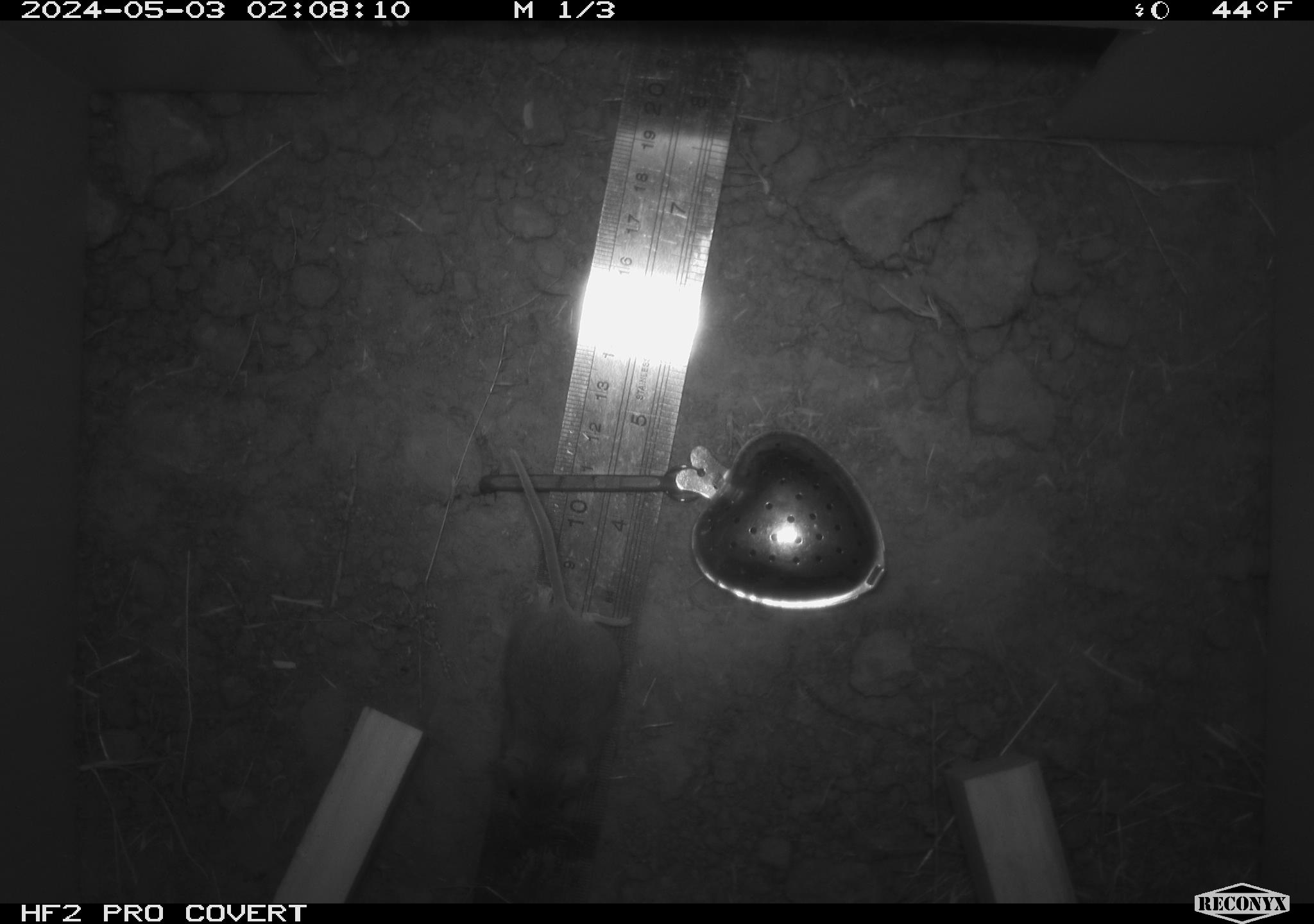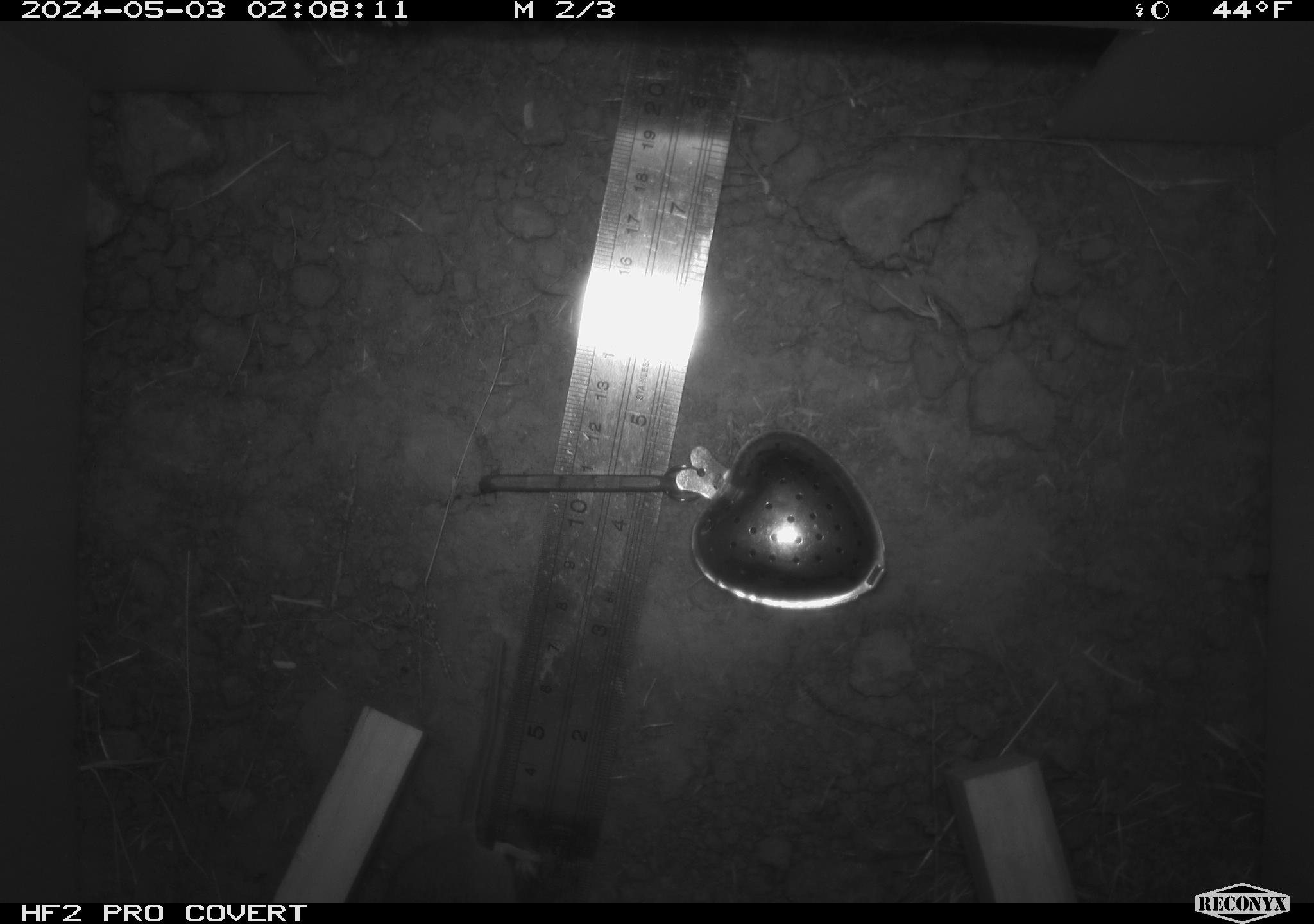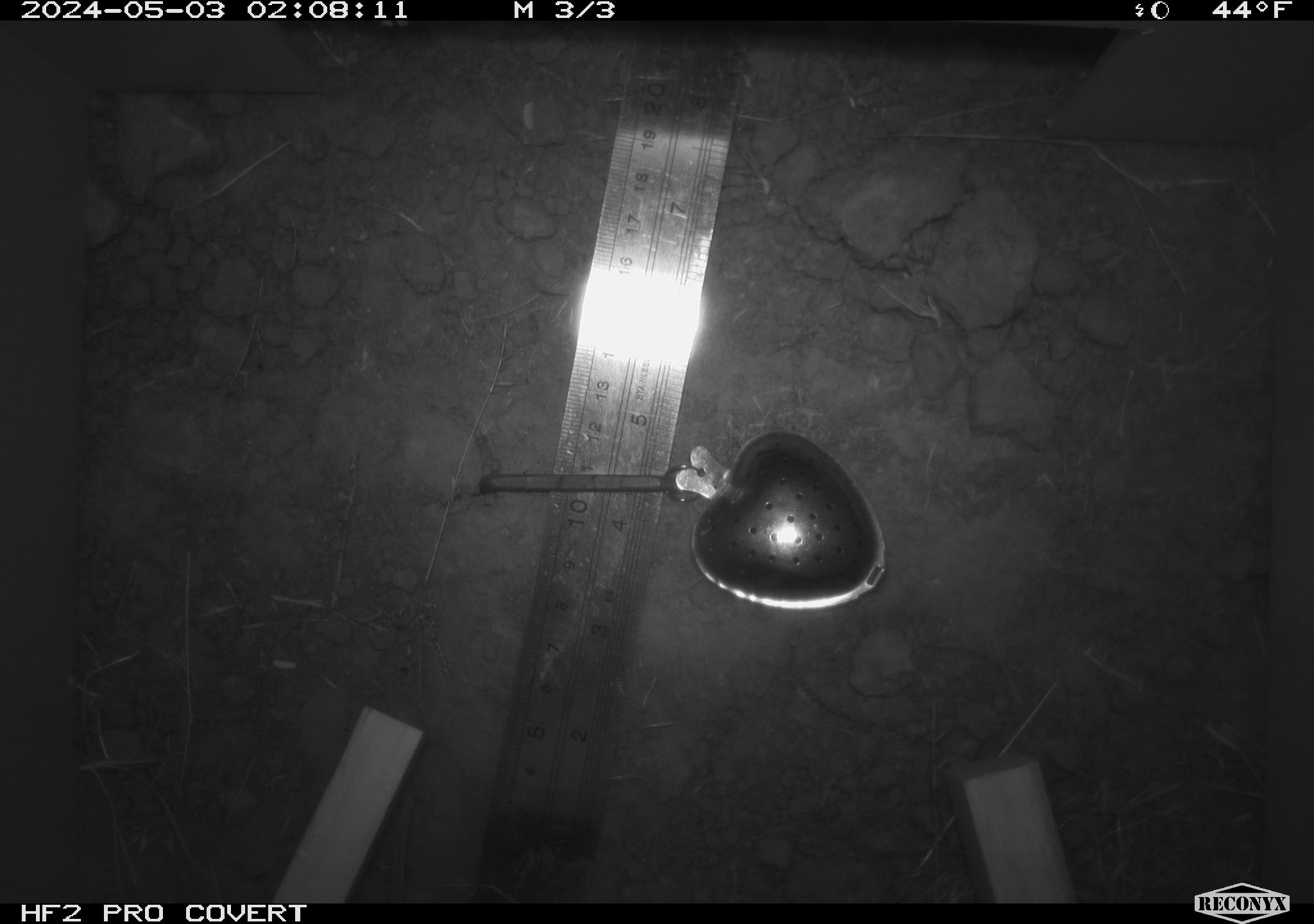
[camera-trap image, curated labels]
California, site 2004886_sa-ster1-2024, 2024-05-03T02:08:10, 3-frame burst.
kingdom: Animalia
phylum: Chordata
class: Mammalia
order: Rodentia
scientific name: Rodentia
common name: mouse species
Mouse species (Rodentia).